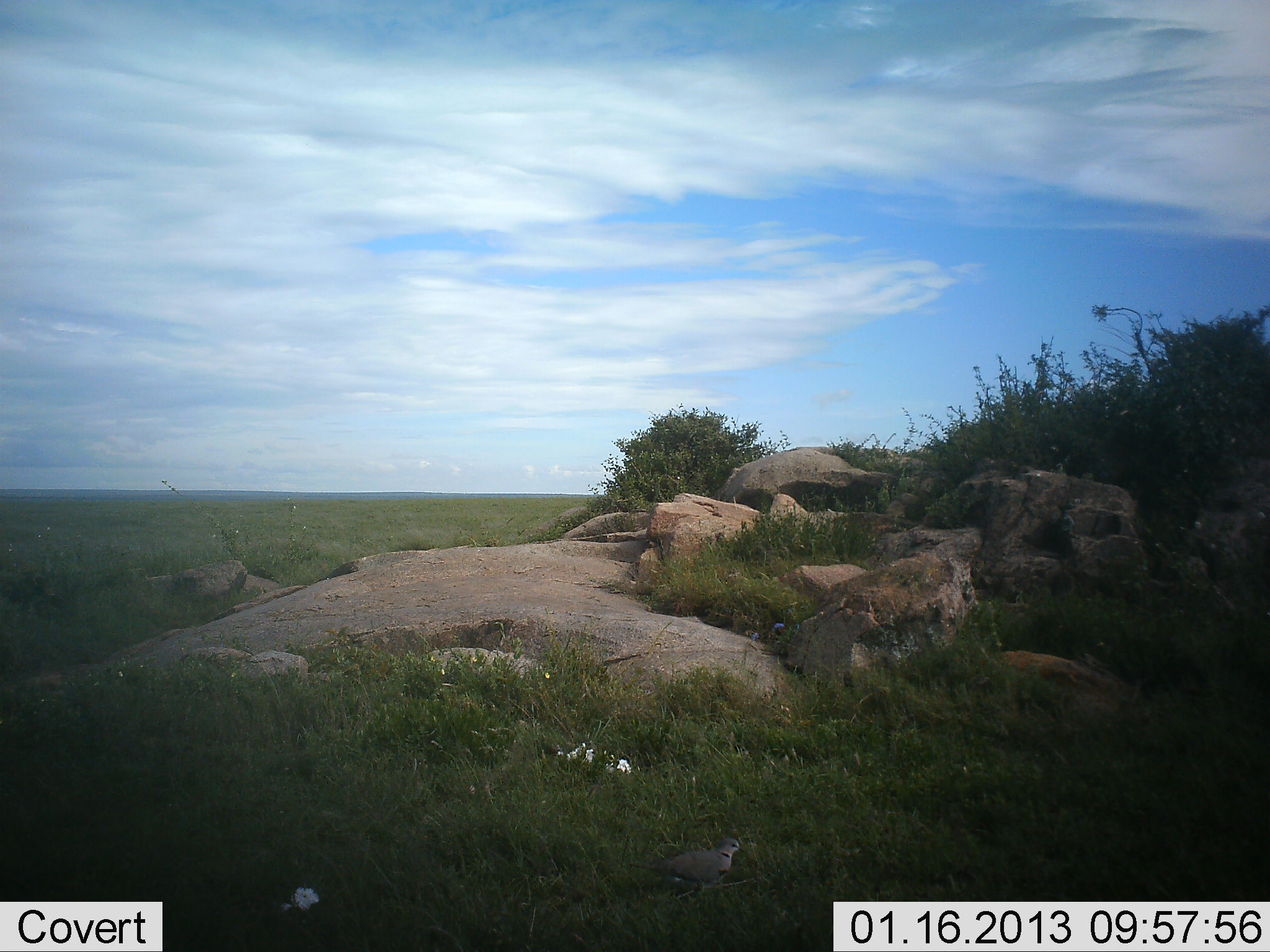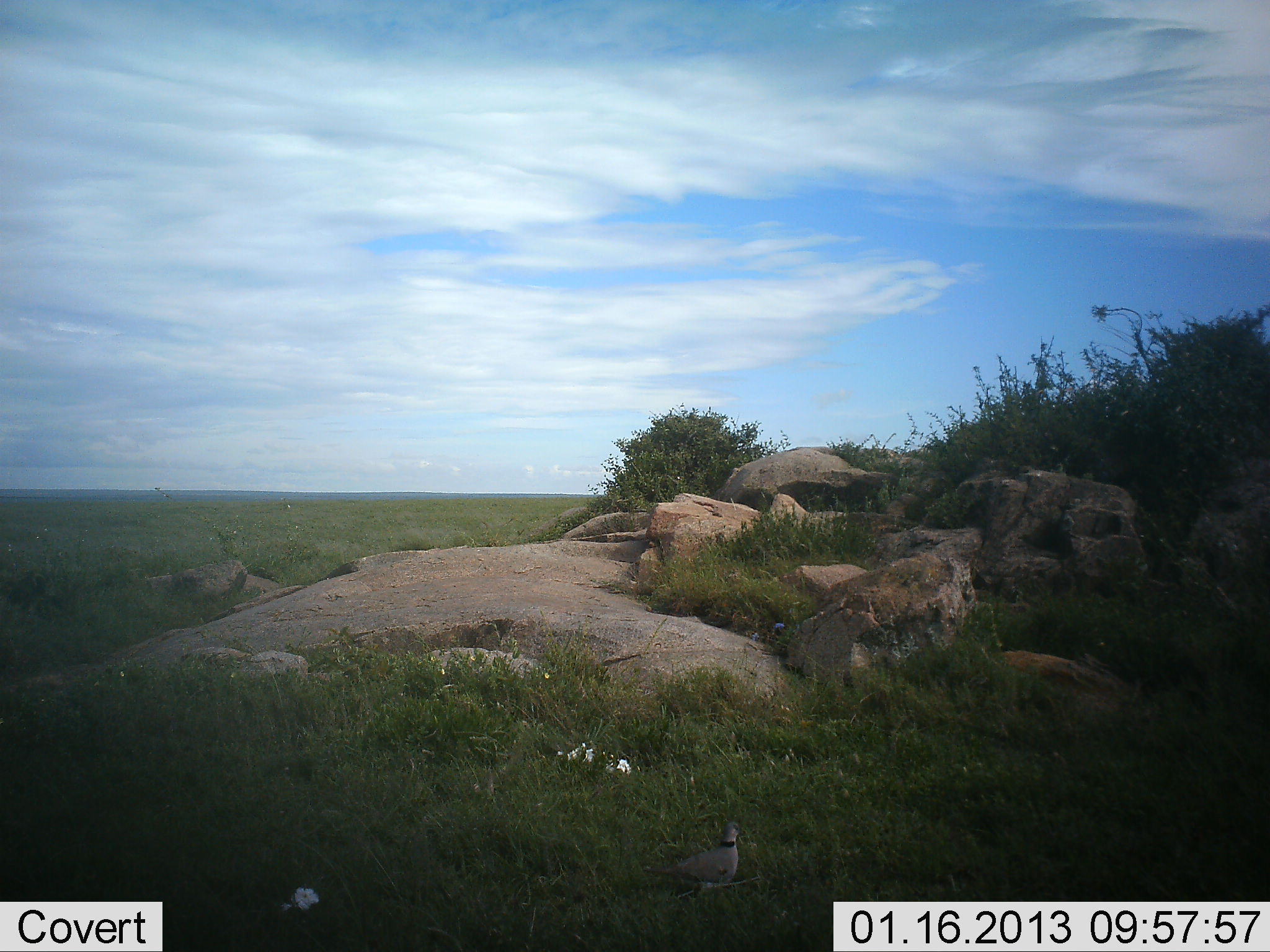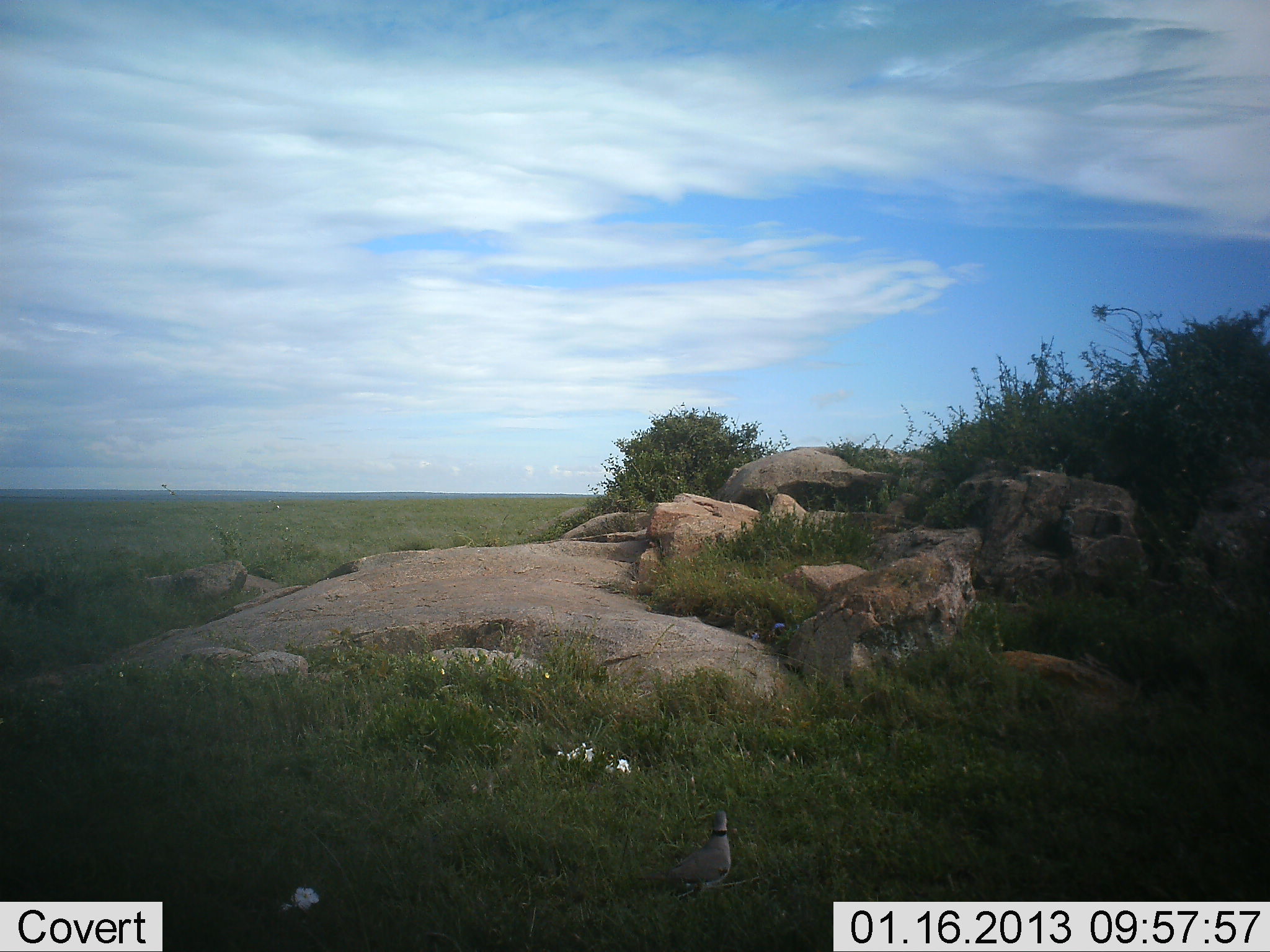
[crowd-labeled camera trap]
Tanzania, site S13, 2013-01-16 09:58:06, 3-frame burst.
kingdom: Animalia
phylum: Chordata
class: Aves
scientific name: Aves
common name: bird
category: otherbird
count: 1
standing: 71%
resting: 6%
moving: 24%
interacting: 0%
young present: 0%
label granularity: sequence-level